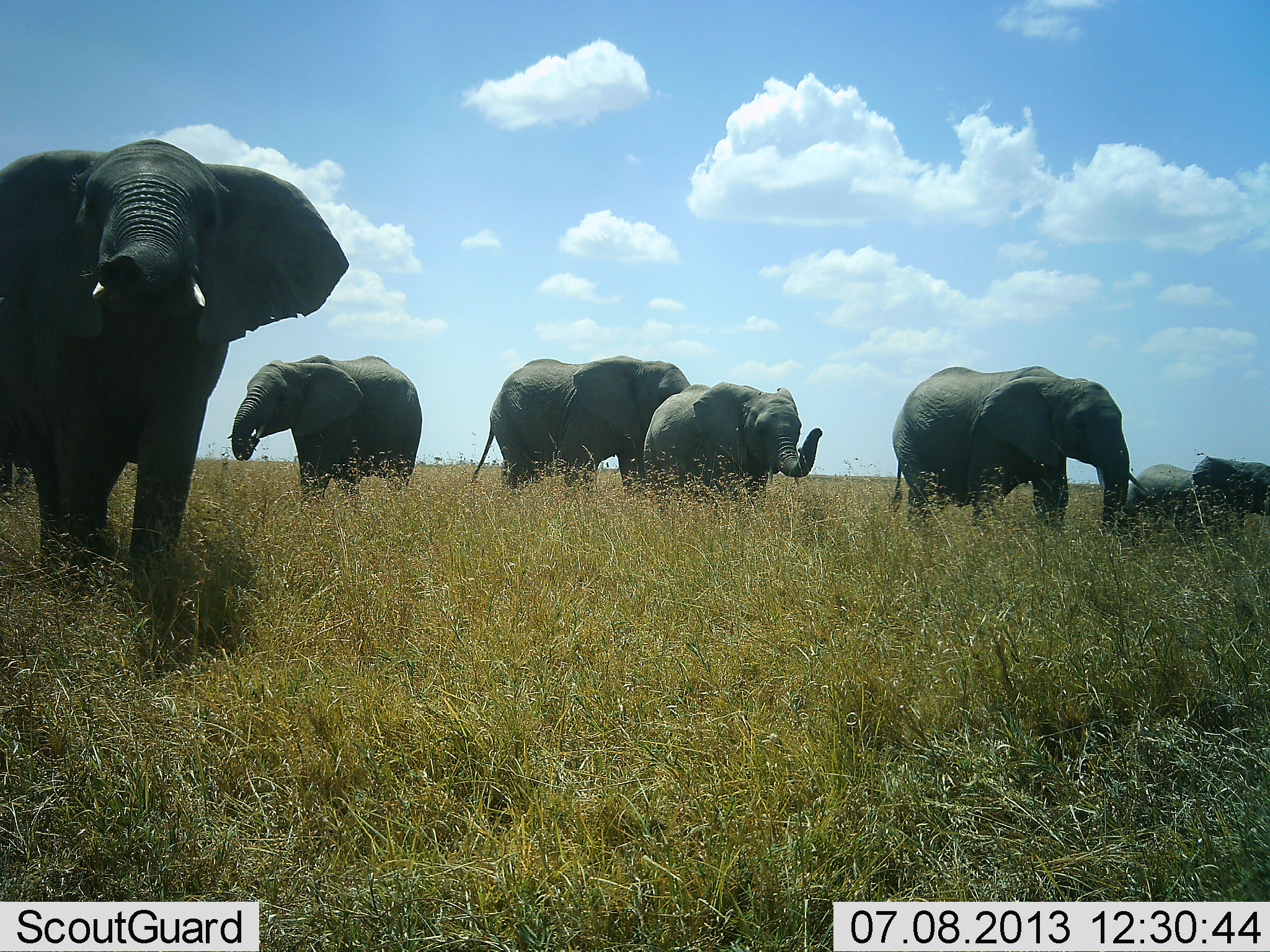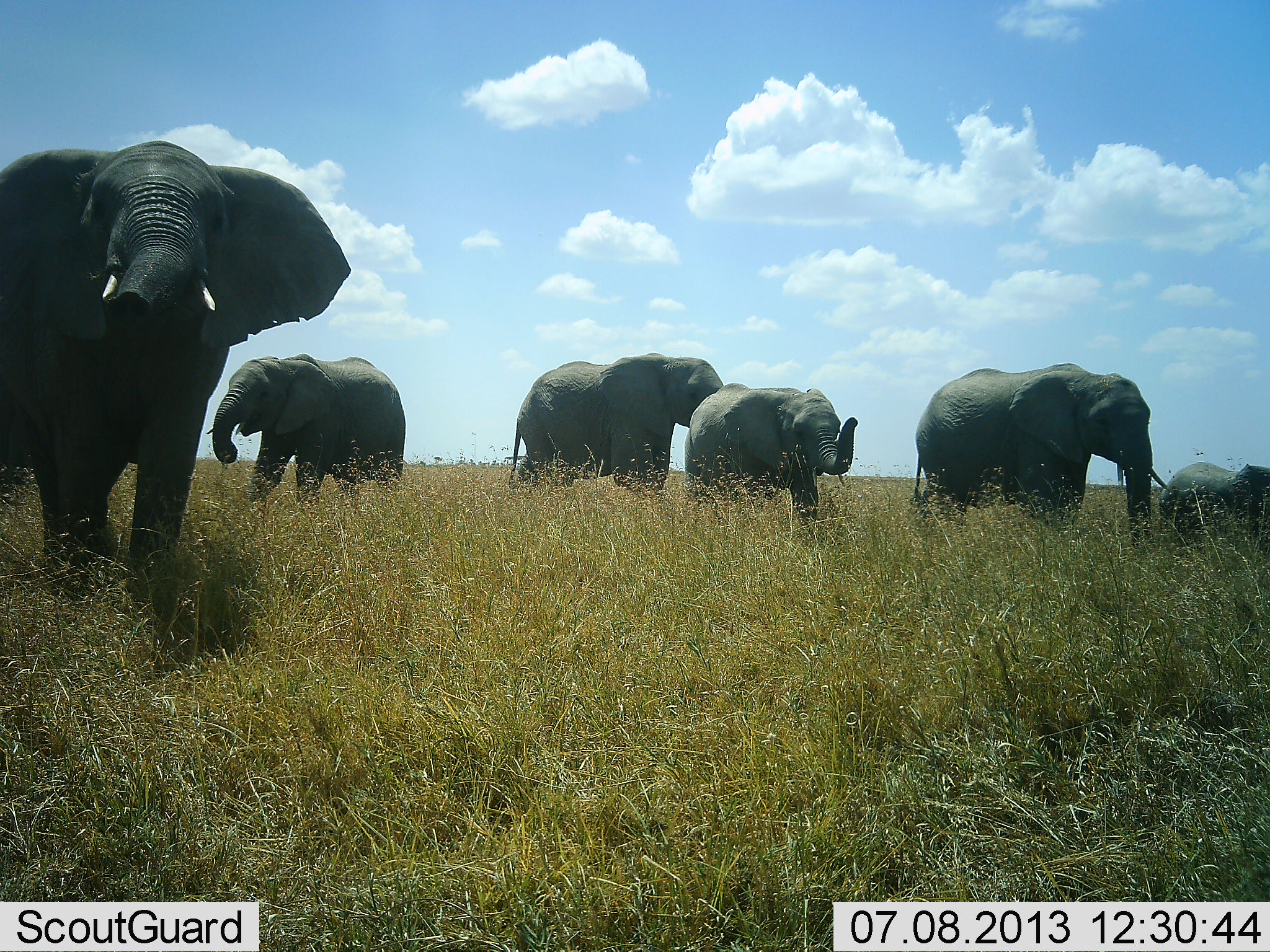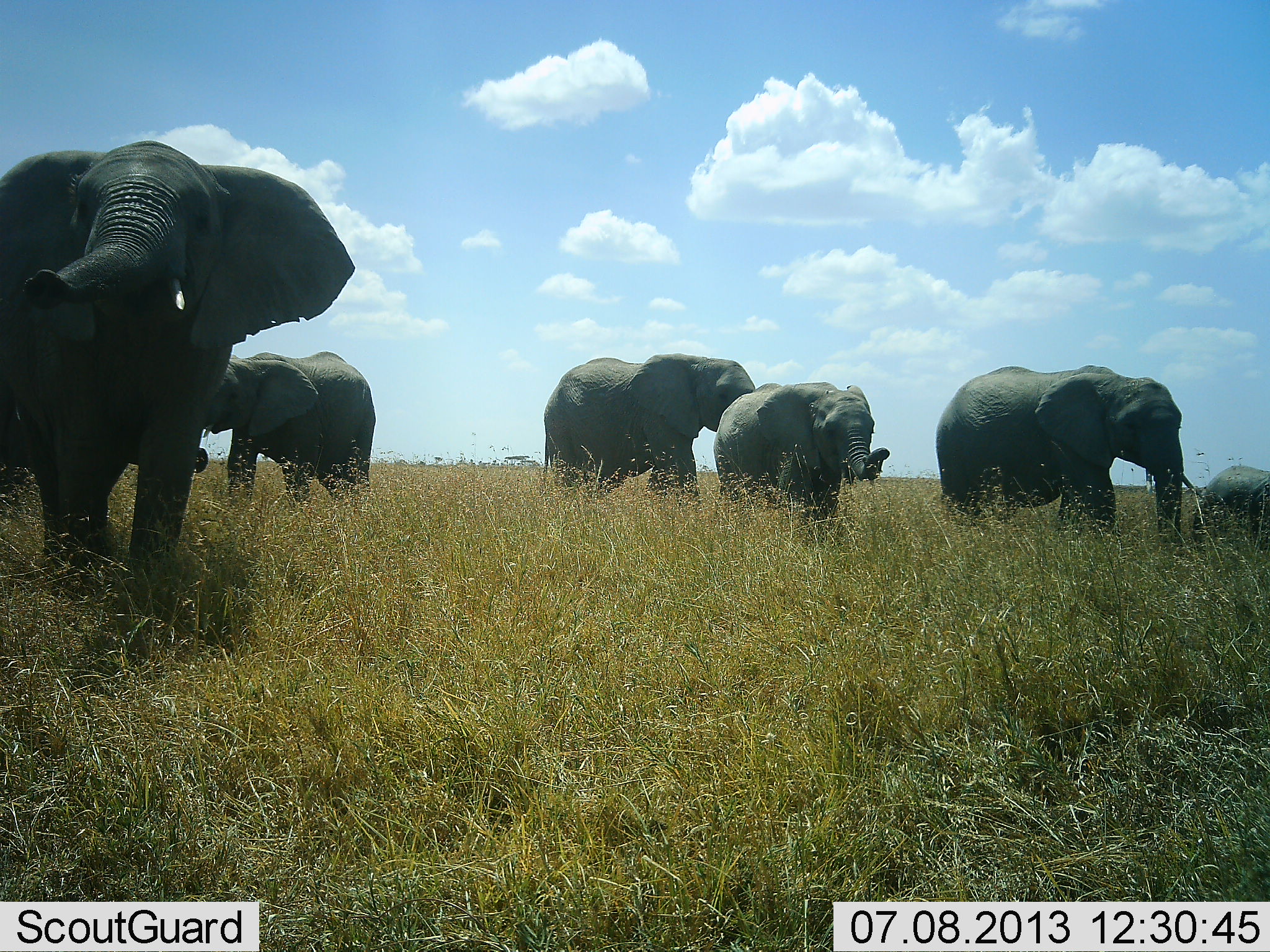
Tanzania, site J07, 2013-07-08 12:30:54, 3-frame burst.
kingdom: Animalia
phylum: Chordata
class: Mammalia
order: Proboscidea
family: Elephantidae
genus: Loxodonta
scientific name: Loxodonta africana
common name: african bush elephant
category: elephant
Elephant (african bush elephant) (Loxodonta africana), count 6. Behavior (volunteer vote fractions): standing 32%, resting 0%, moving 89%, interacting 5%. Young present (vote fraction): 58%. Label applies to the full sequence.